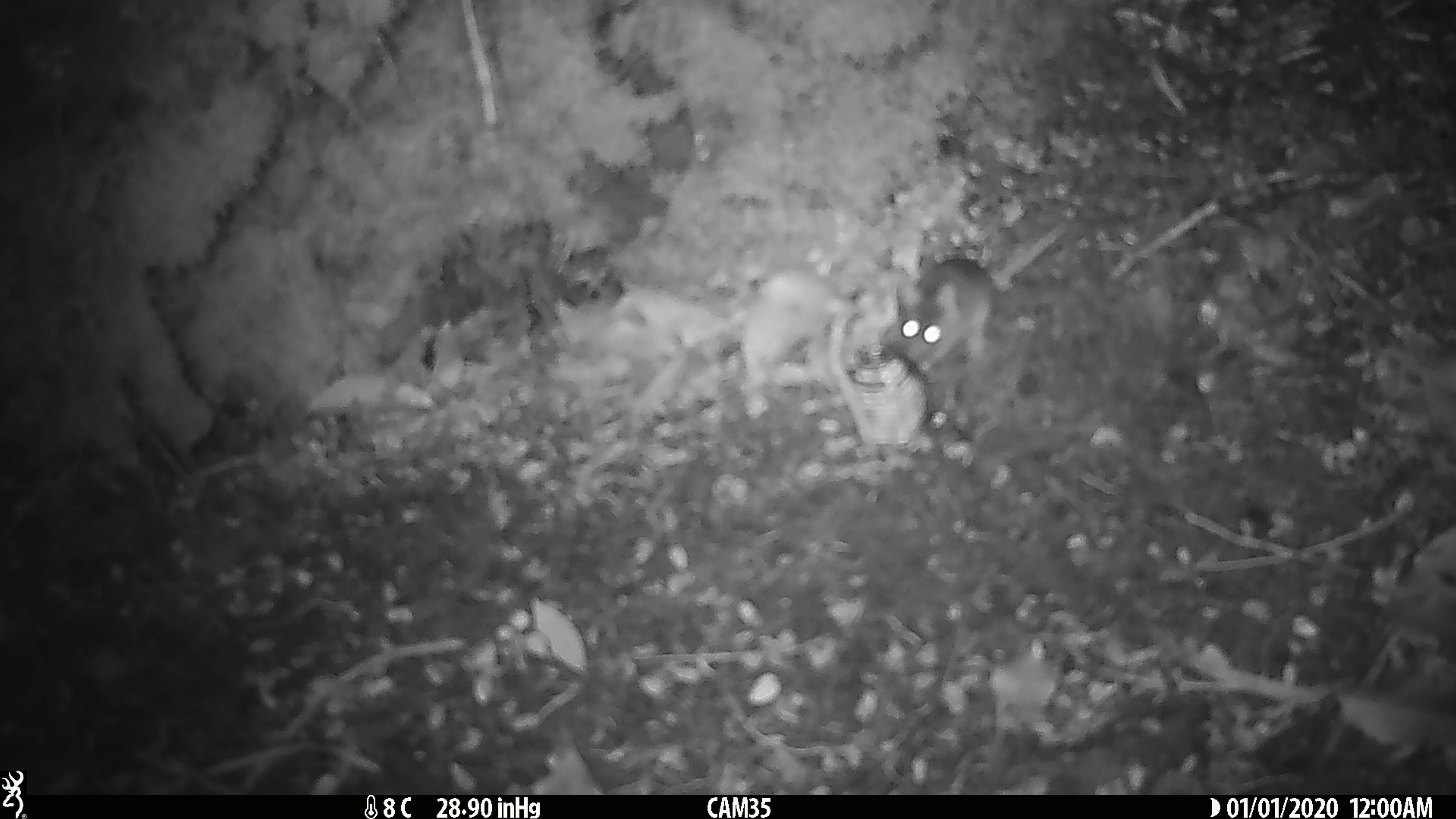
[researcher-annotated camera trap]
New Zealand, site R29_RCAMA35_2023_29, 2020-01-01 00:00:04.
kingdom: Animalia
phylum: Chordata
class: Mammalia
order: Rodentia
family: Muridae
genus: Mus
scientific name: Mus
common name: mouse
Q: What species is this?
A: Mouse (Mus).